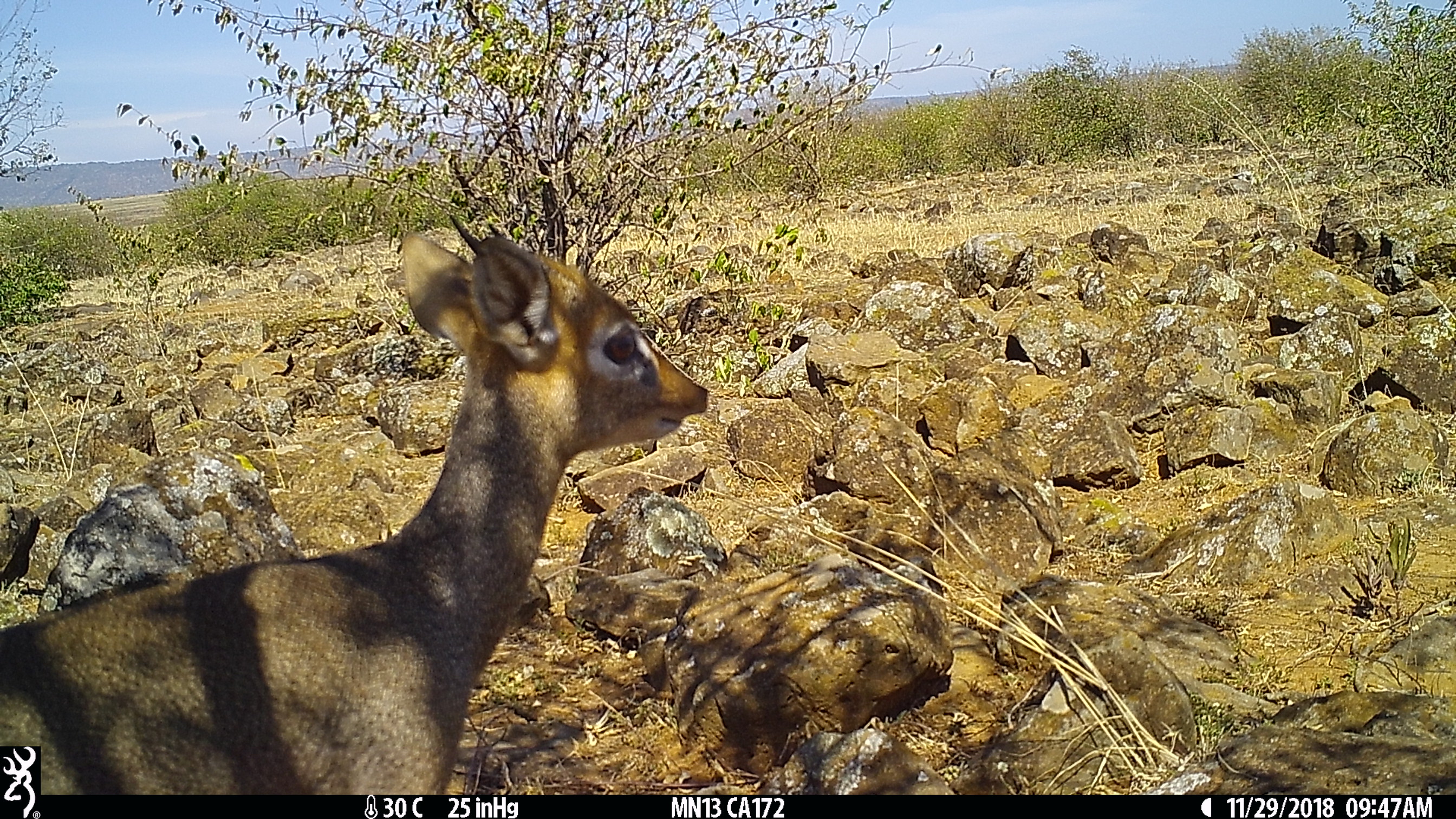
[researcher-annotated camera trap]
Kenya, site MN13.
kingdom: Animalia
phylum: Chordata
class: Mammalia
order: Artiodactyla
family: Bovidae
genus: Madoqua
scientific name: Madoqua kirkii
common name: kirk's dik-dik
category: dikdik